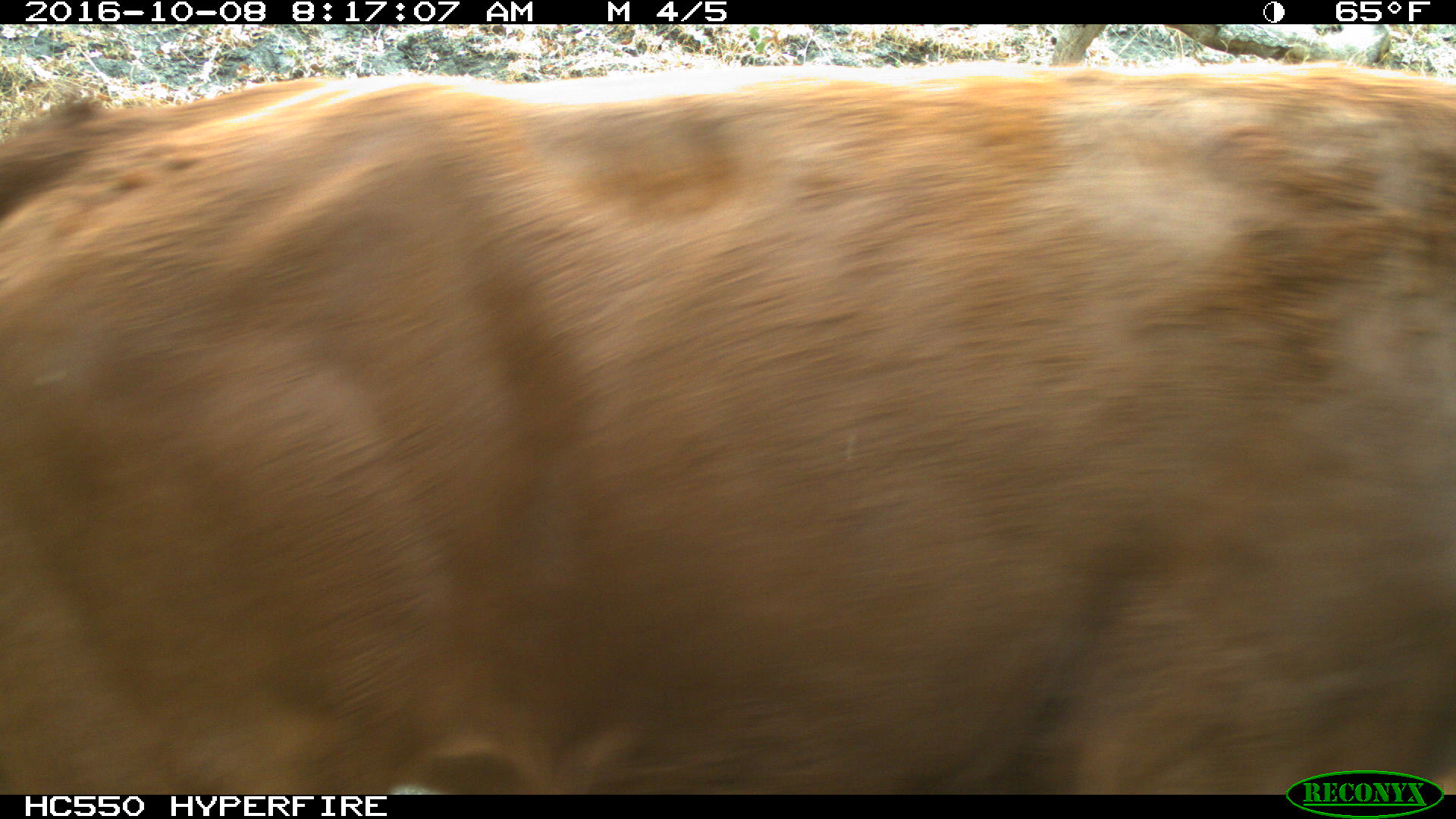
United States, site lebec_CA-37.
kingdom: Animalia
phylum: Chordata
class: Mammalia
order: Artiodactyla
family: Bovidae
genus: Bos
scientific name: Bos taurus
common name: domestic cow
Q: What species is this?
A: Bos taurus (domestic cow).